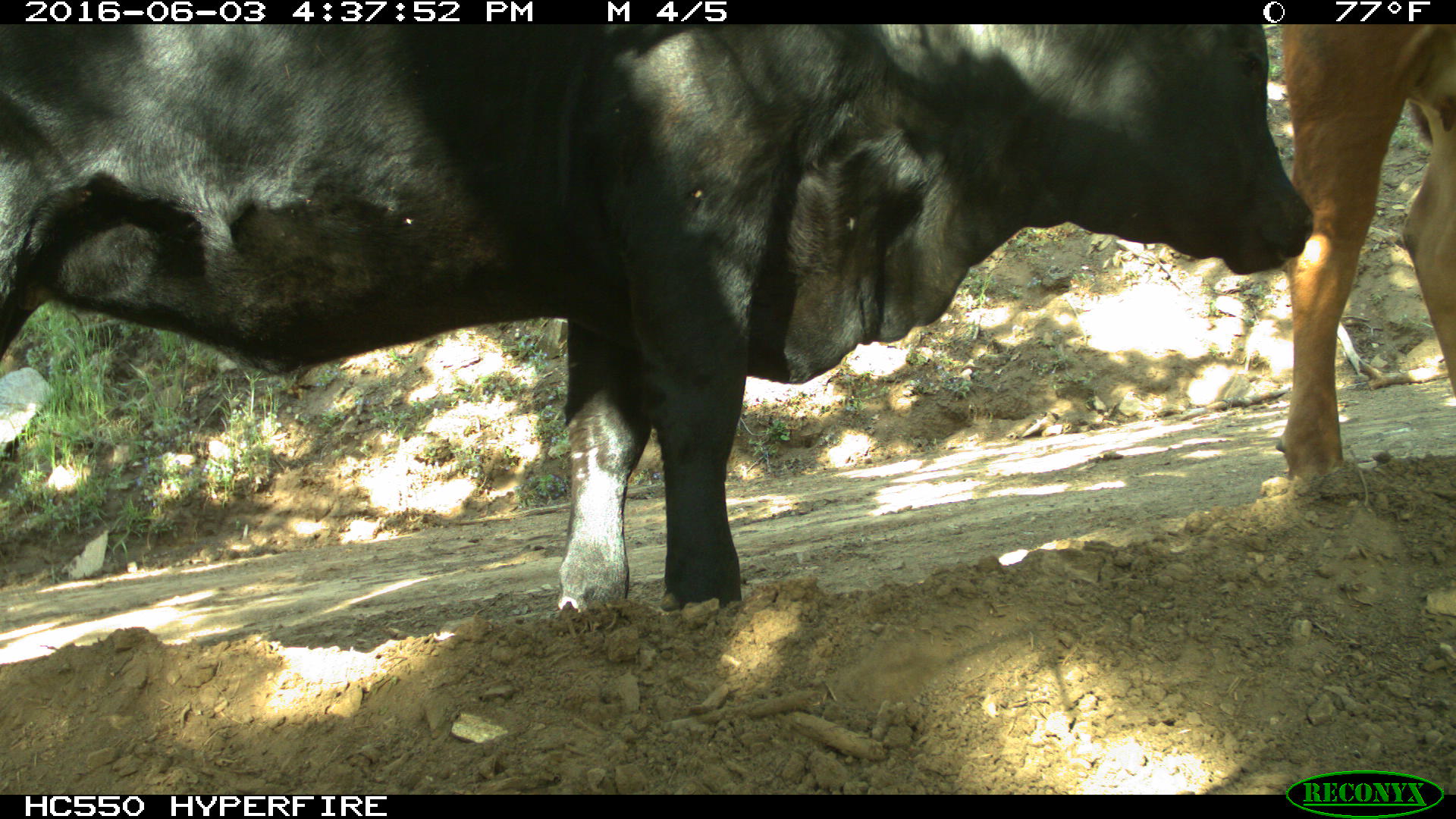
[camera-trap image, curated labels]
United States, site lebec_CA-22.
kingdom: Animalia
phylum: Chordata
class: Mammalia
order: Artiodactyla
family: Bovidae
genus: Bos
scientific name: Bos taurus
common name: domestic cow